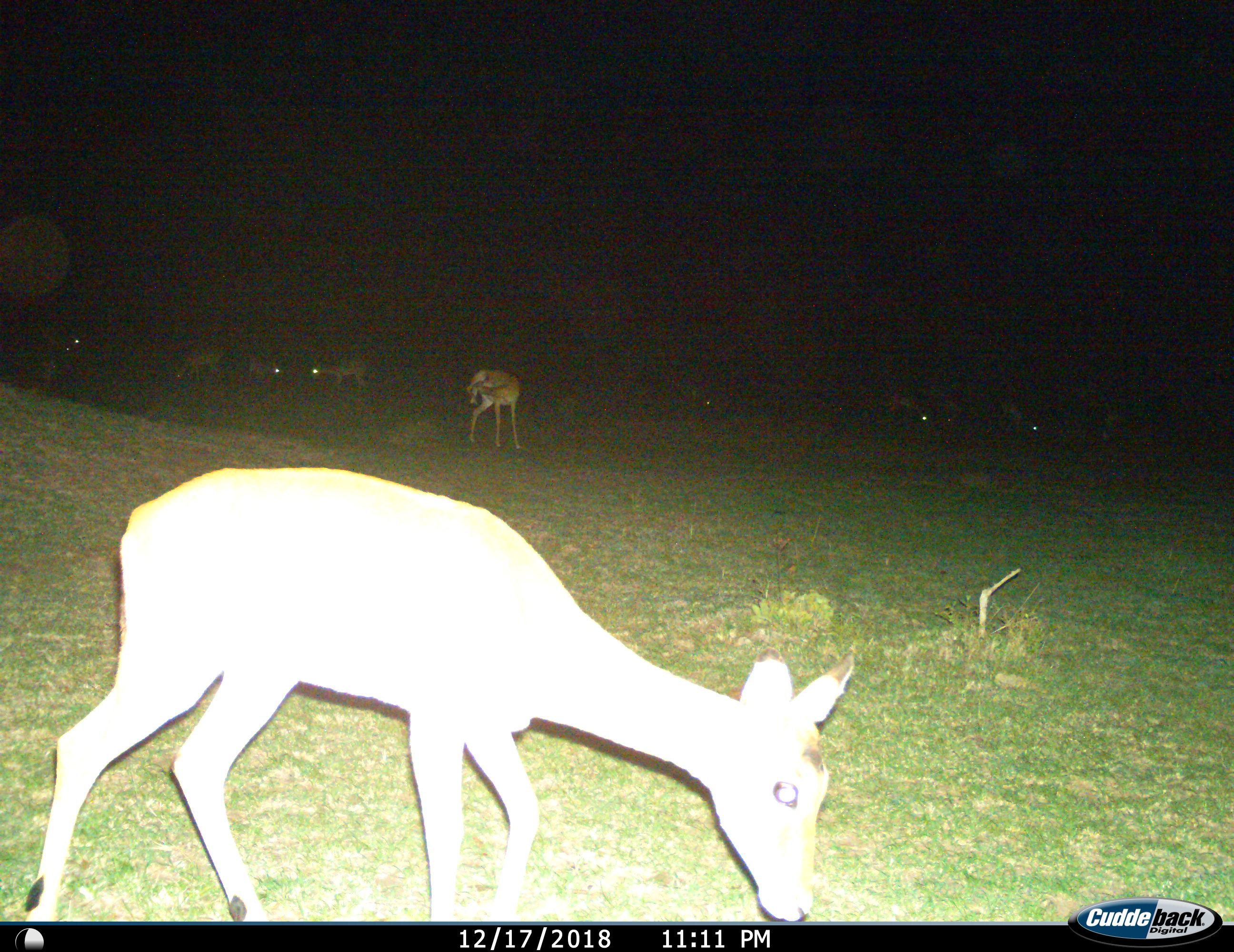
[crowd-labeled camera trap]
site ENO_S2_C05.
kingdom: Animalia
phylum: Chordata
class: Mammalia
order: Artiodactyla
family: Bovidae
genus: Aepyceros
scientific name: Aepyceros melampus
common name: impala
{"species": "impala (Aepyceros melampus)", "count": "11-50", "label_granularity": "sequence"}